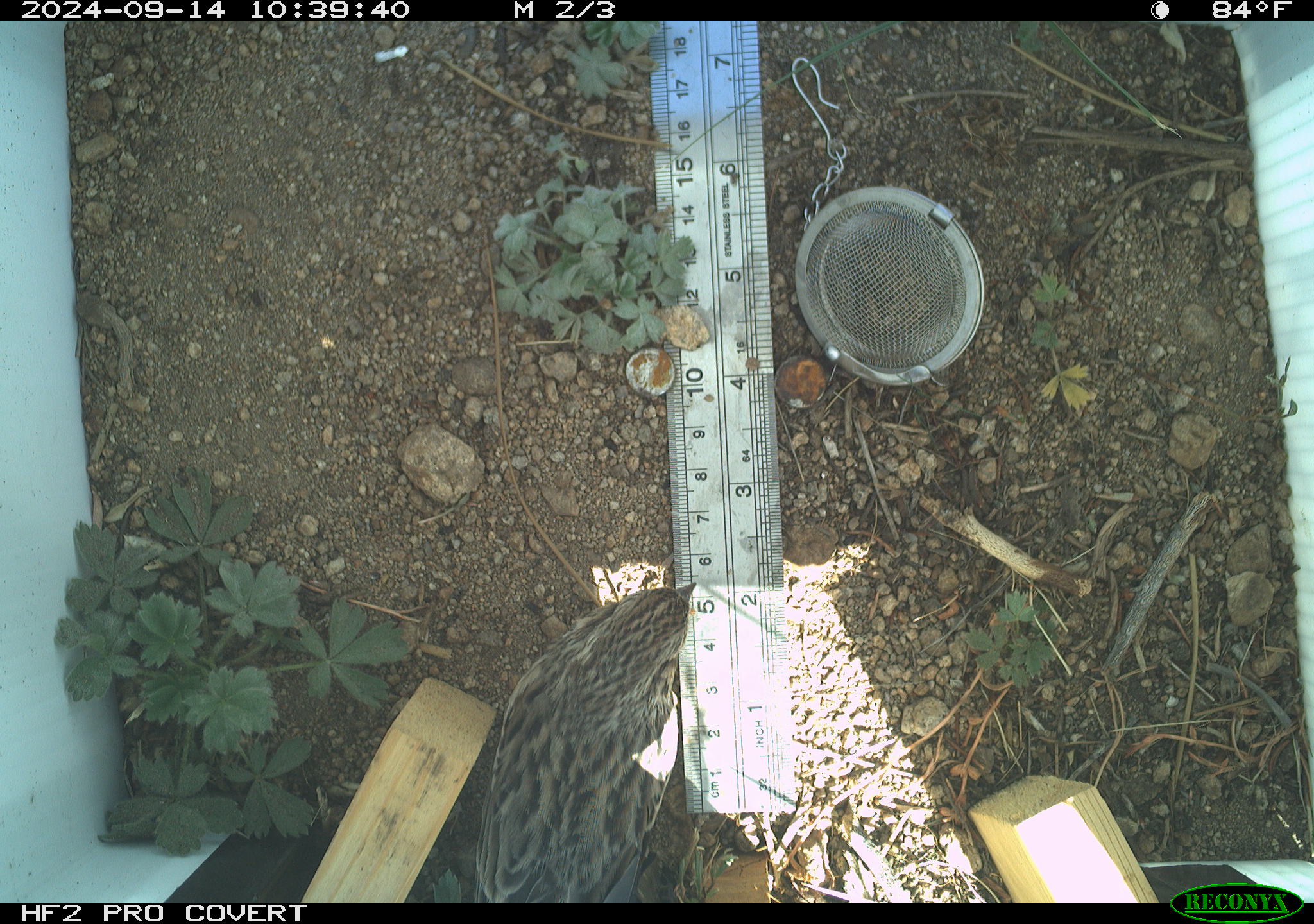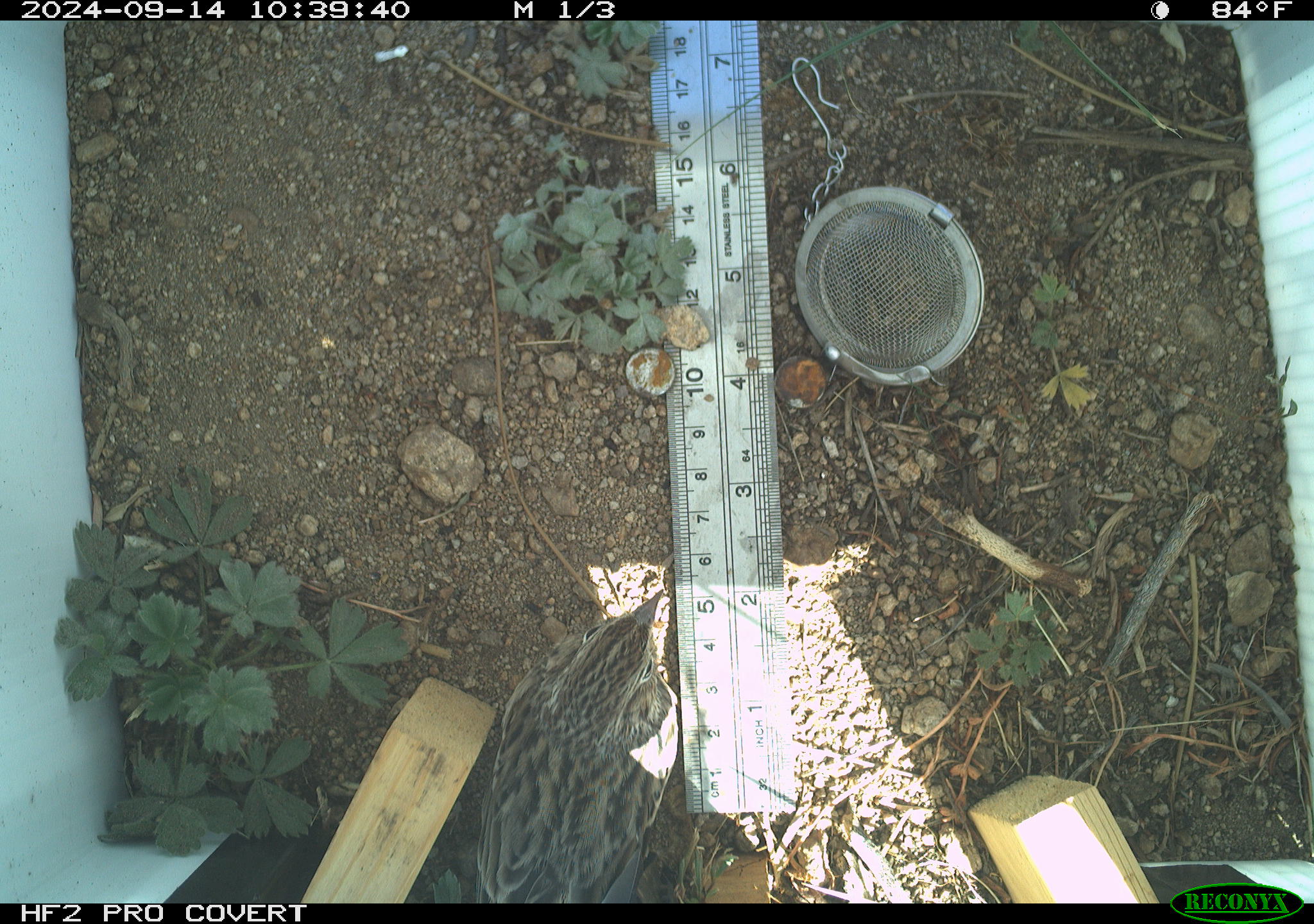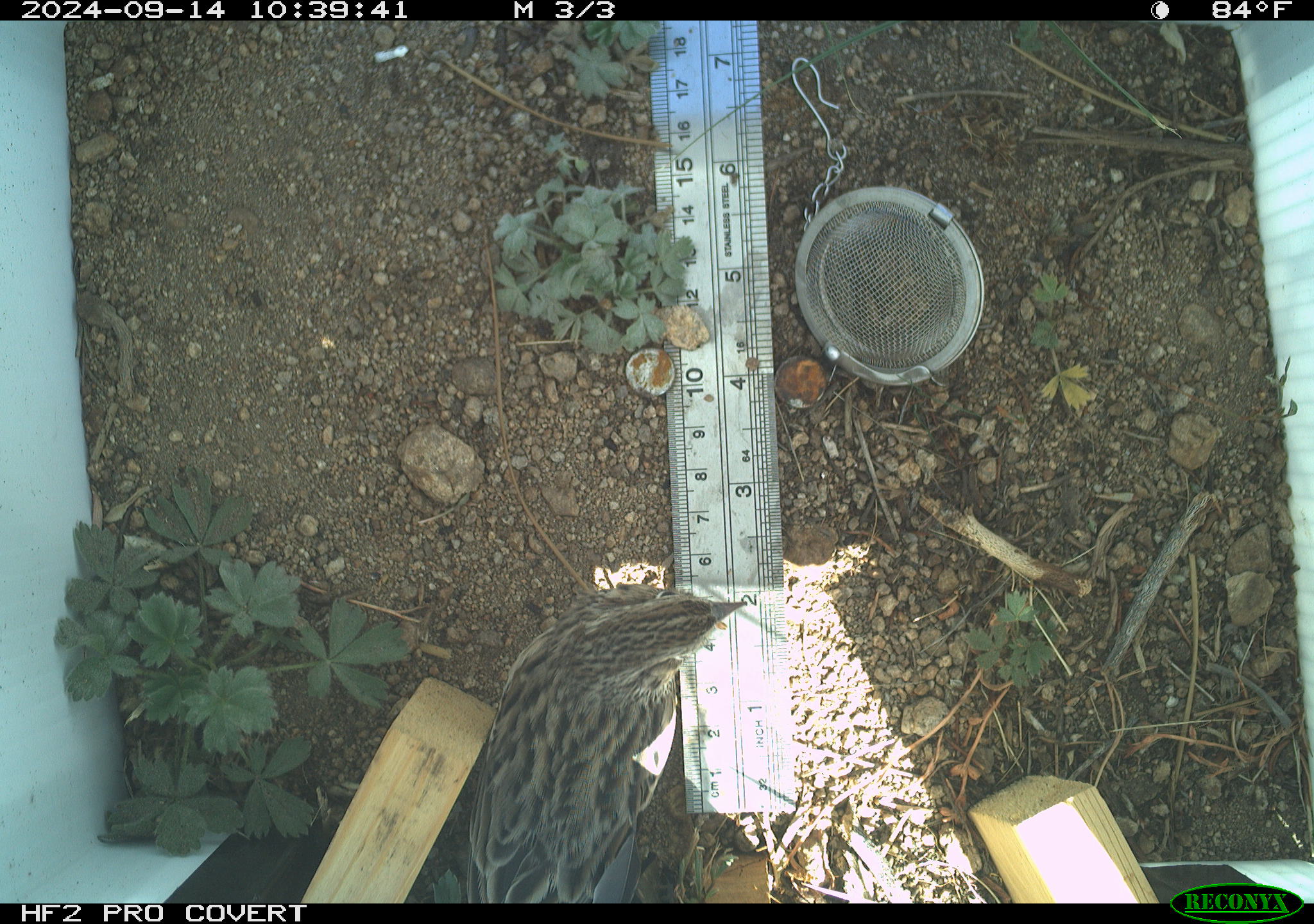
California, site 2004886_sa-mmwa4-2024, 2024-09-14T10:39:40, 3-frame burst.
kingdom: Animalia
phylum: Chordata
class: Aves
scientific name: Aves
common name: bird